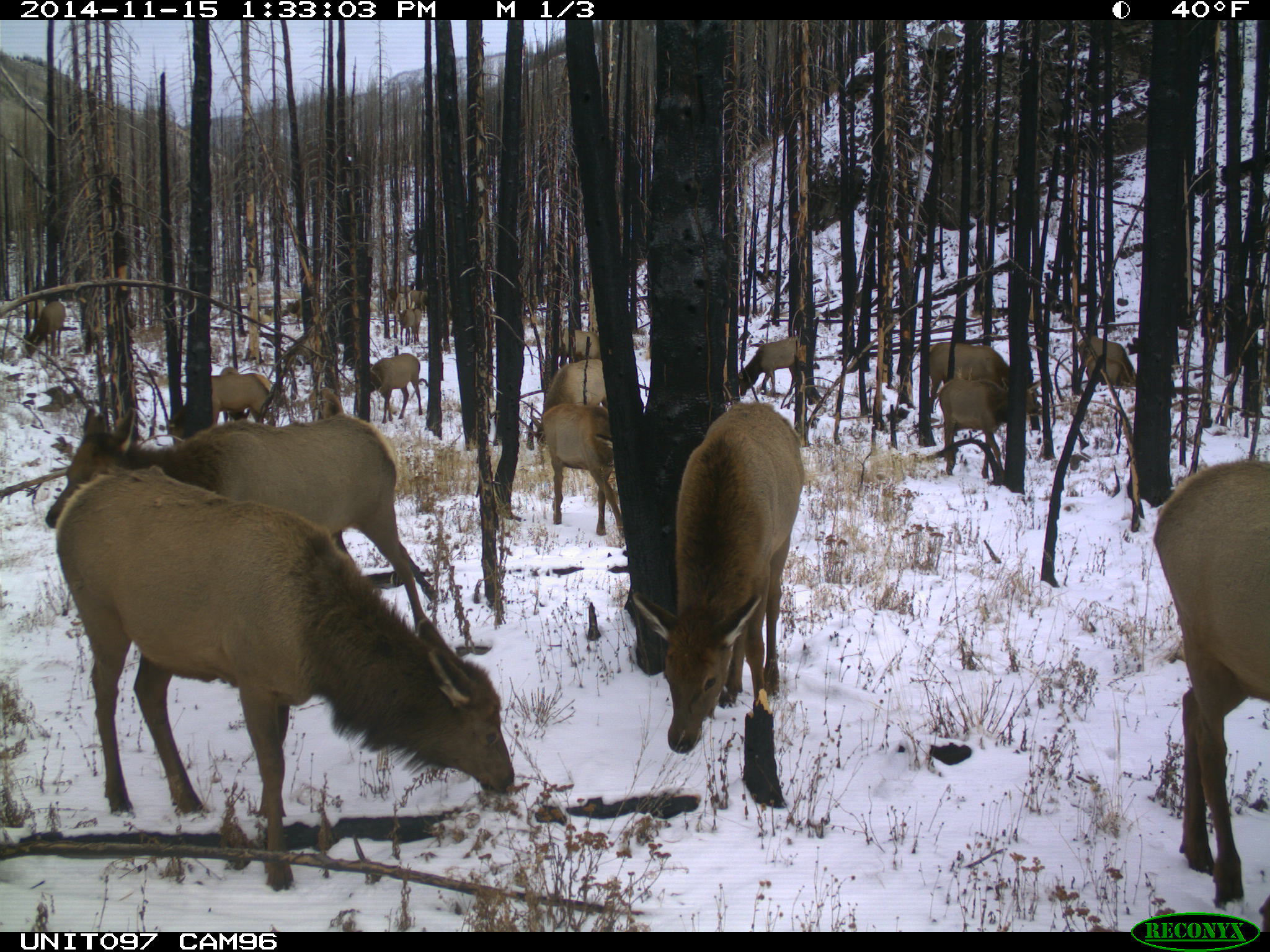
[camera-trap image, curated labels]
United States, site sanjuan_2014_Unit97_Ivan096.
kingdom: Animalia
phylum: Chordata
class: Mammalia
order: Artiodactyla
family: Cervidae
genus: Cervus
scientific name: Cervus elaphus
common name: red deer